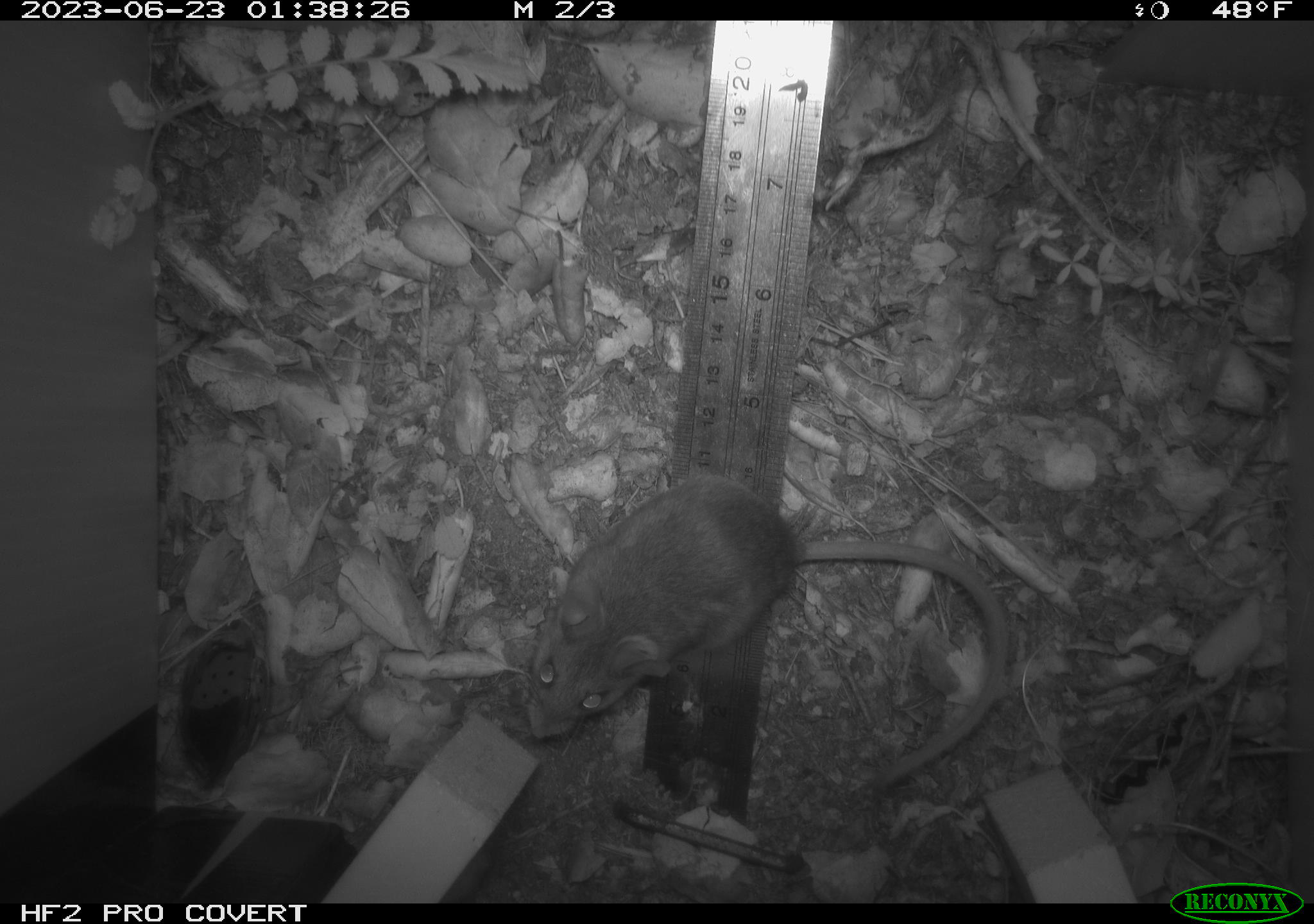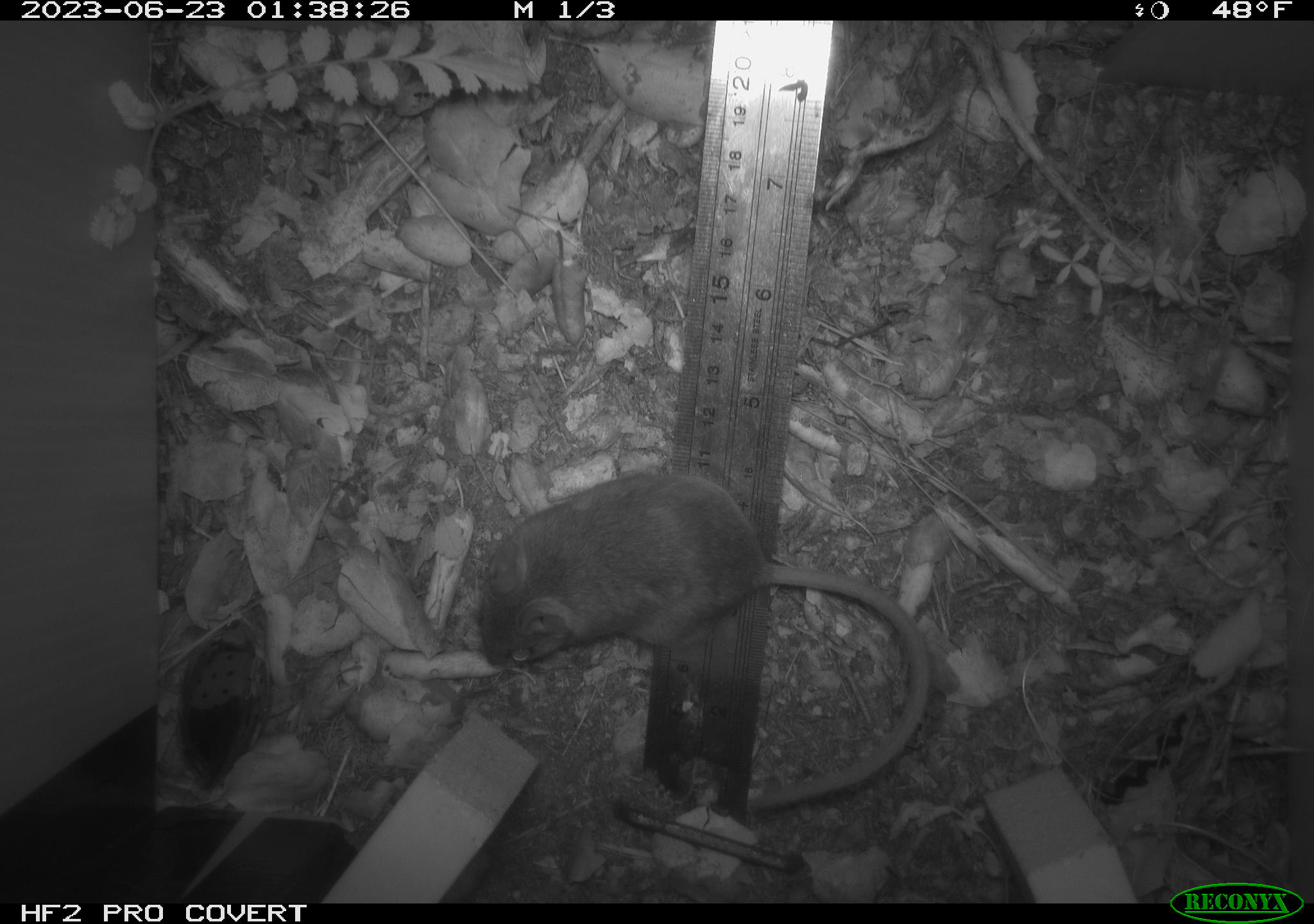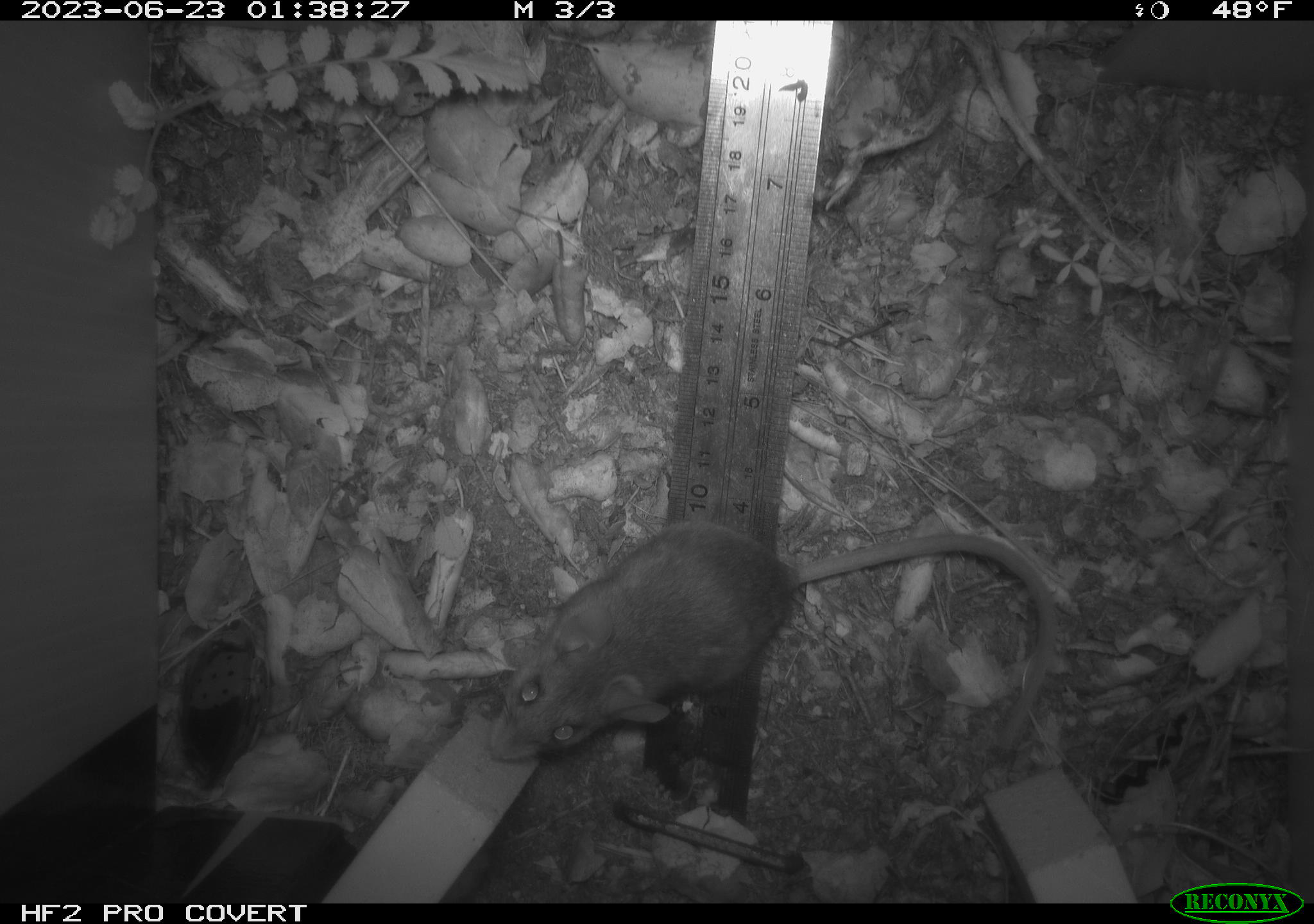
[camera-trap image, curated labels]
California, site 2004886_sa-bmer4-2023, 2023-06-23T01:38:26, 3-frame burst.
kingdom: Animalia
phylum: Chordata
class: Mammalia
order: Rodentia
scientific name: Rodentia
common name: mouse species